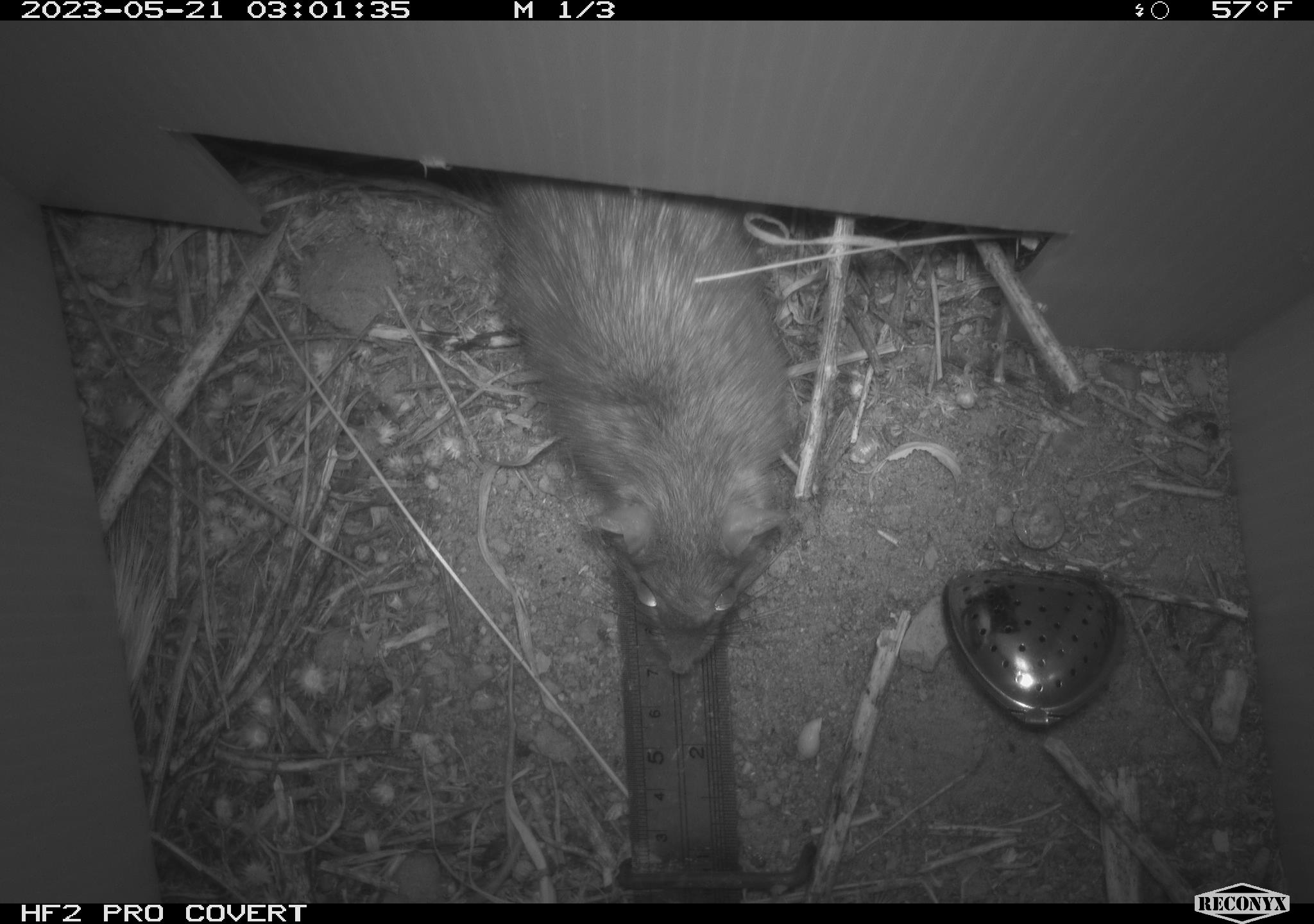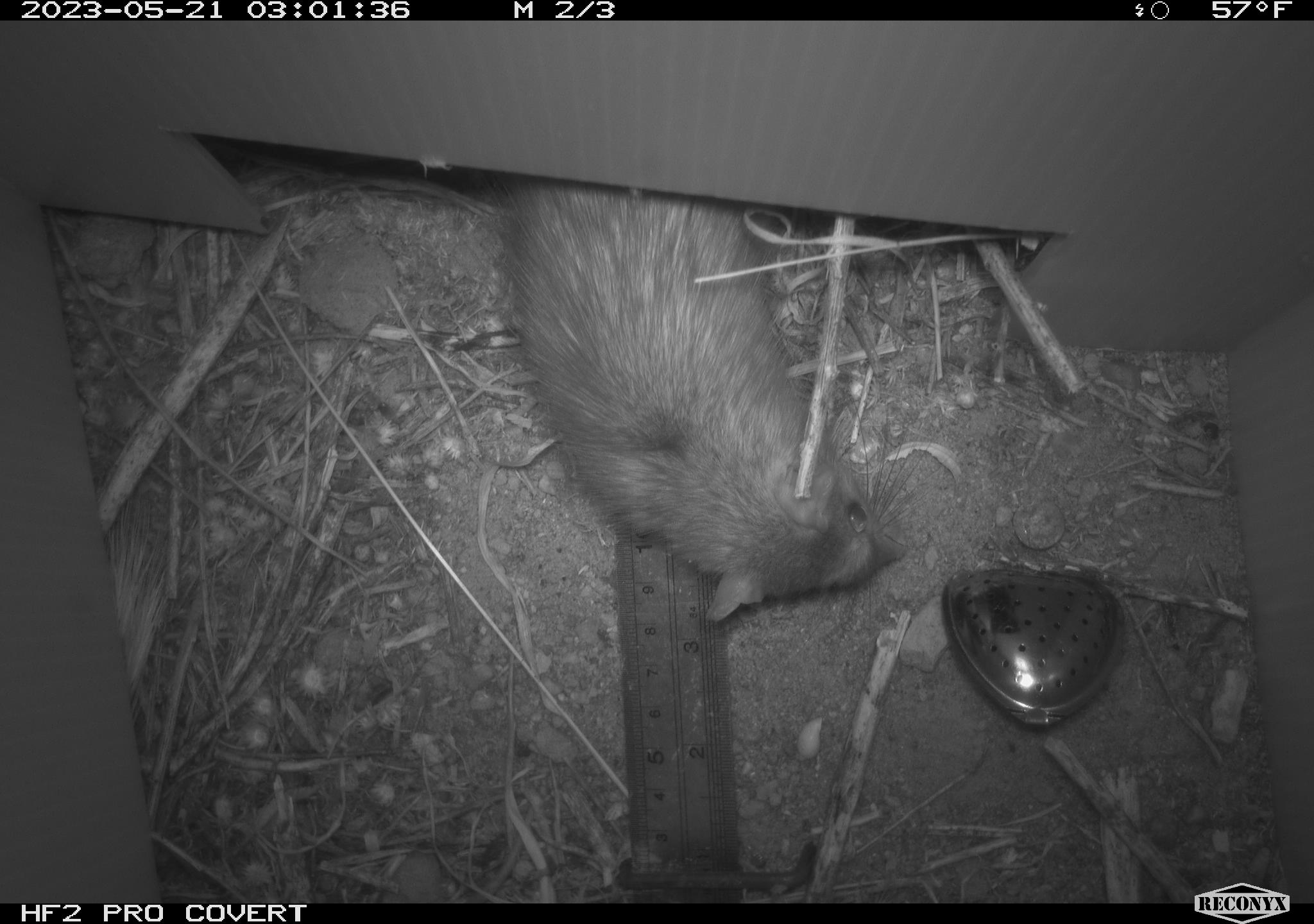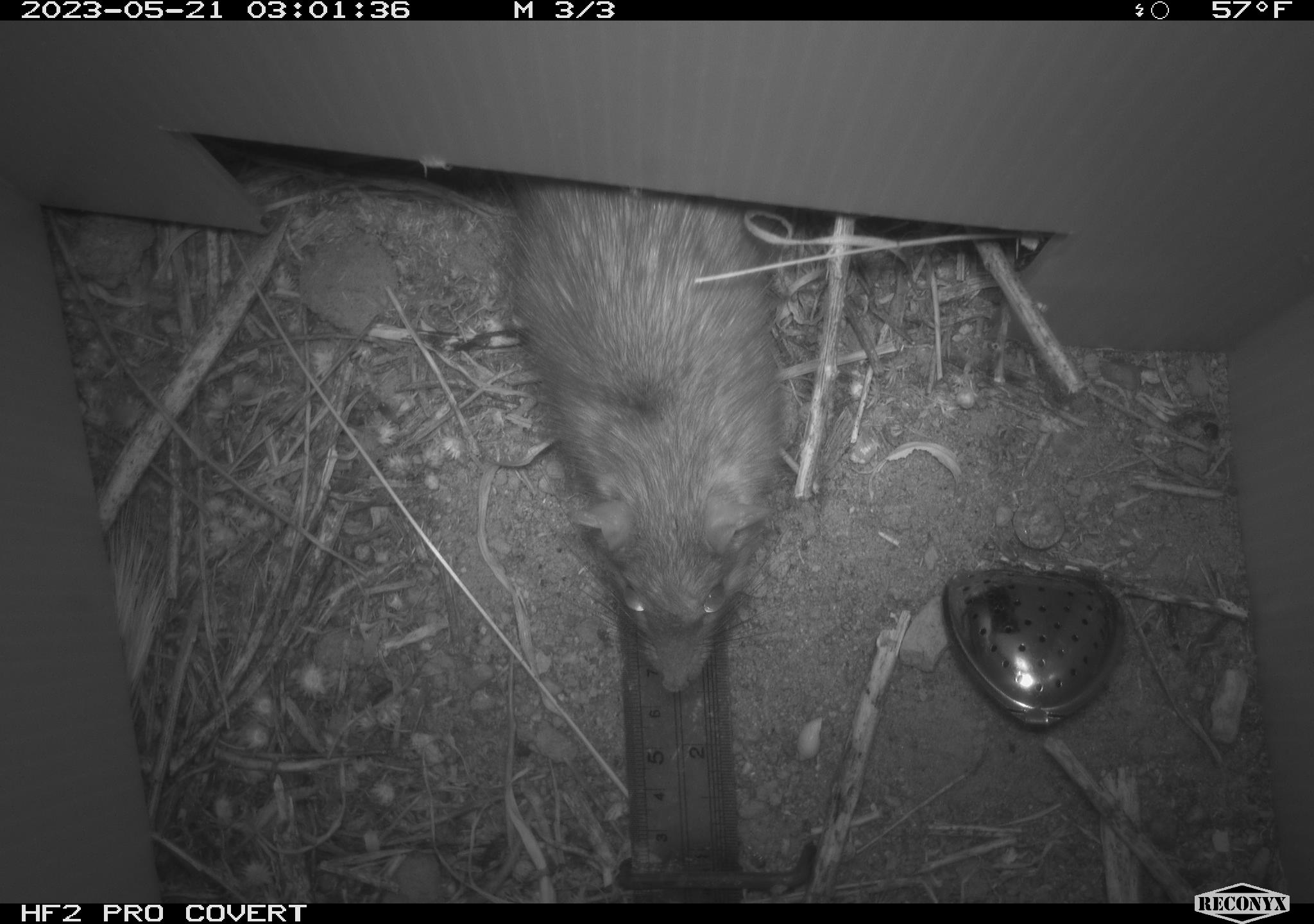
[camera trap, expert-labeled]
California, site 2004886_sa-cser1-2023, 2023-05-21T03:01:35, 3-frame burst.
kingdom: Animalia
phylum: Chordata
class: Mammalia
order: Rodentia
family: Muridae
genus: Rattus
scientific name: Rattus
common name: rat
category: rattus species